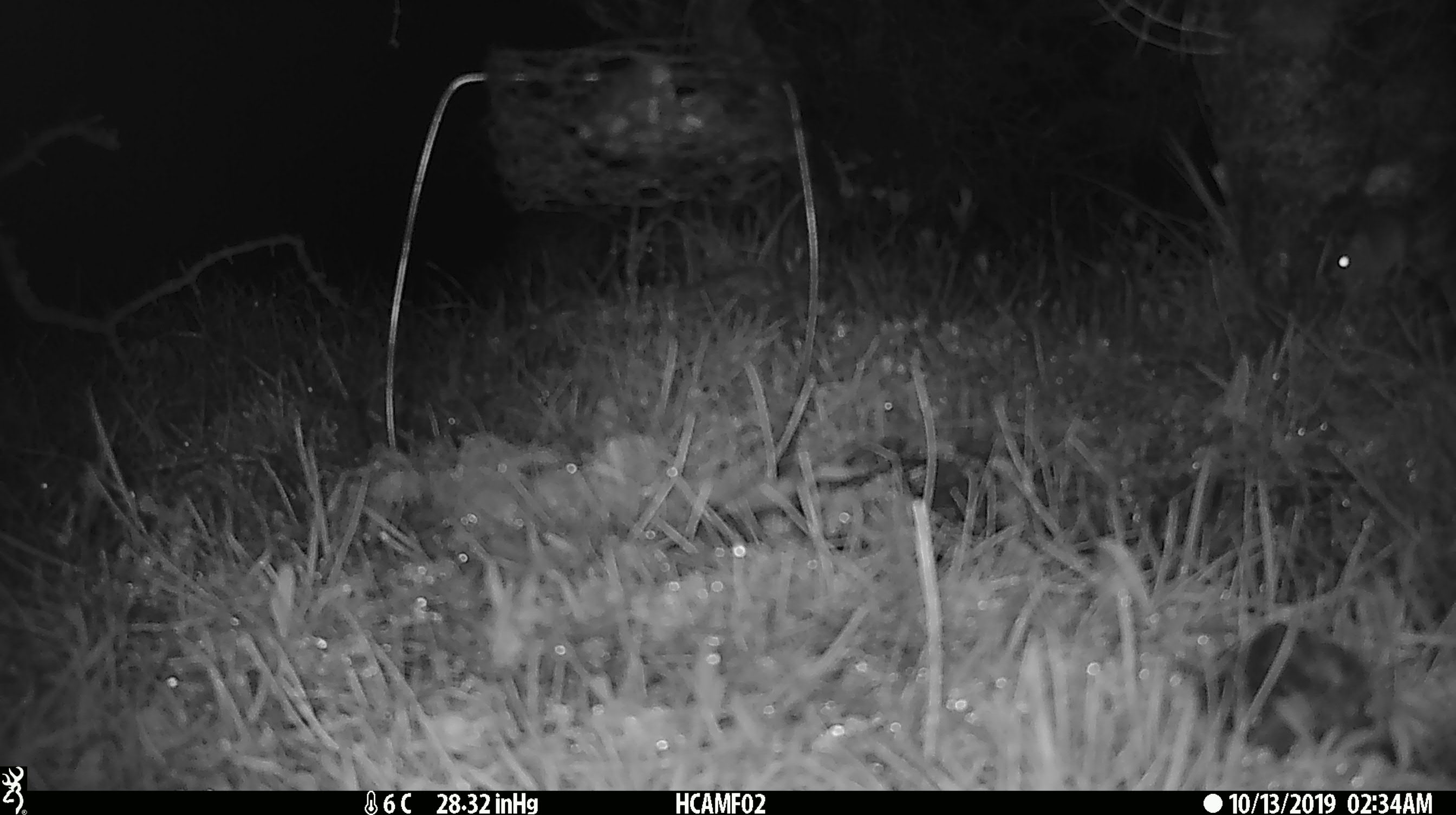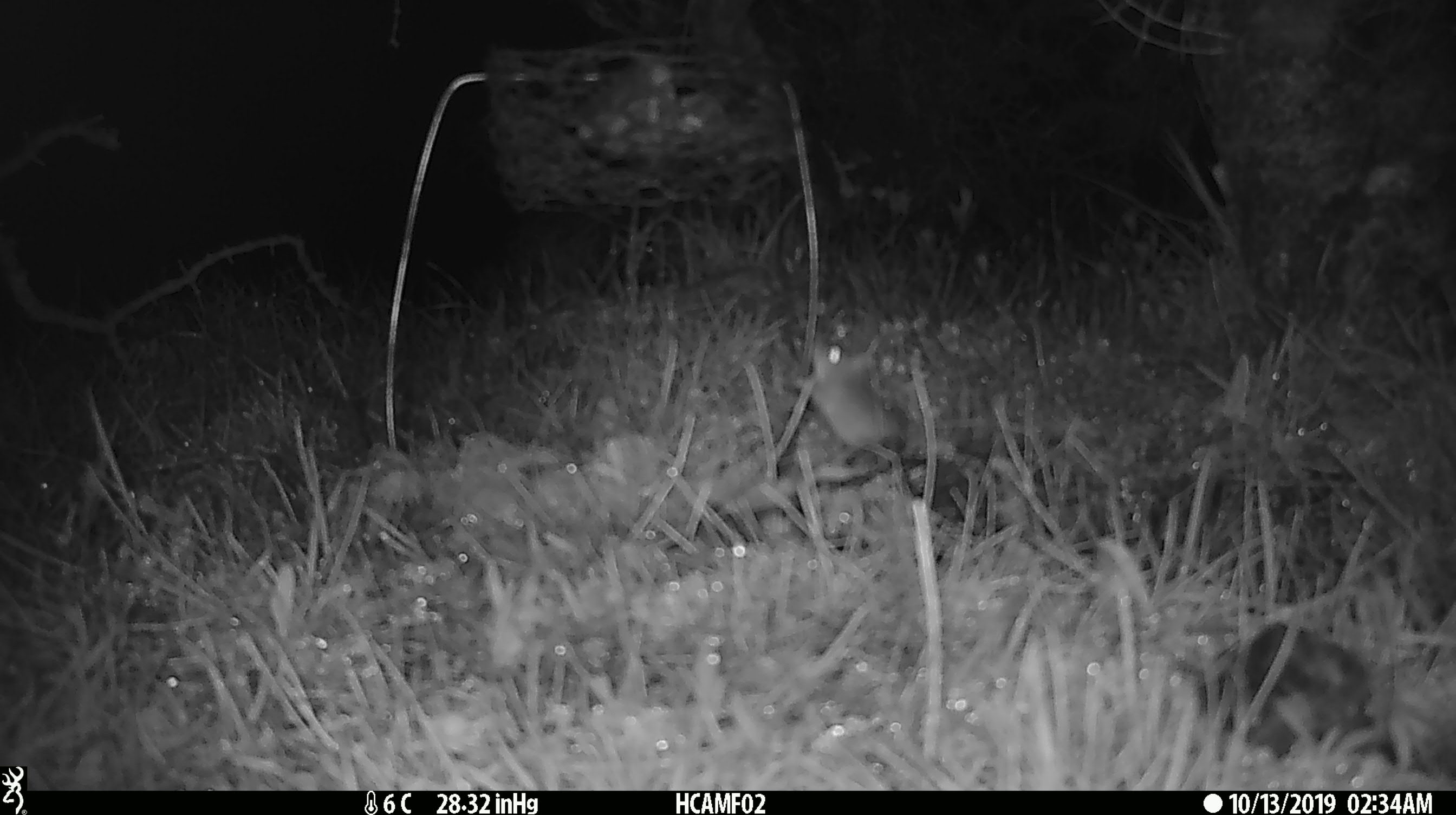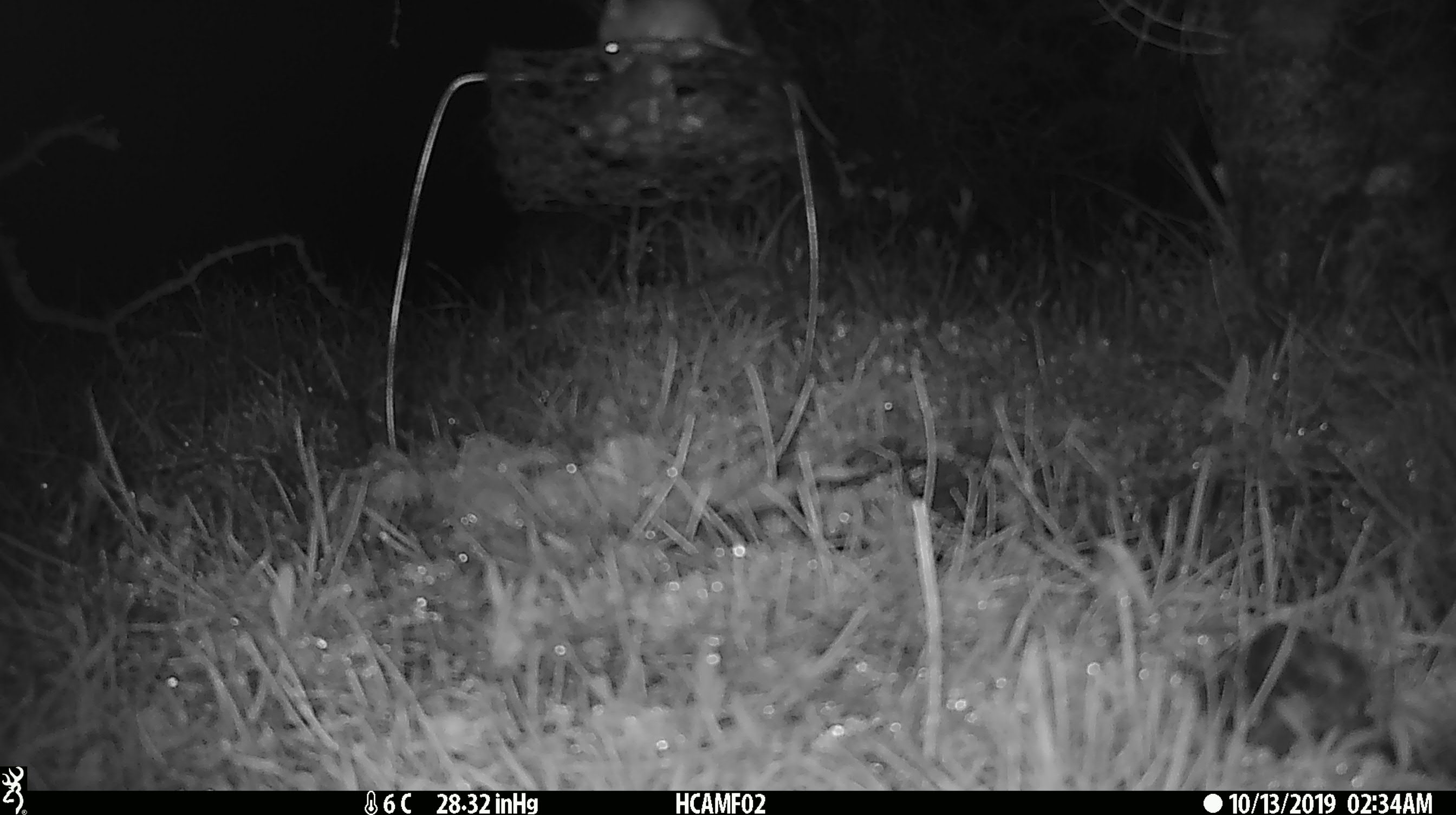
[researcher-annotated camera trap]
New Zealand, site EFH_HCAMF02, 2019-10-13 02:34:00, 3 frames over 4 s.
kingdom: Animalia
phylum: Chordata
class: Mammalia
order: Rodentia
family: Muridae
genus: Mus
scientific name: Mus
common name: mouse